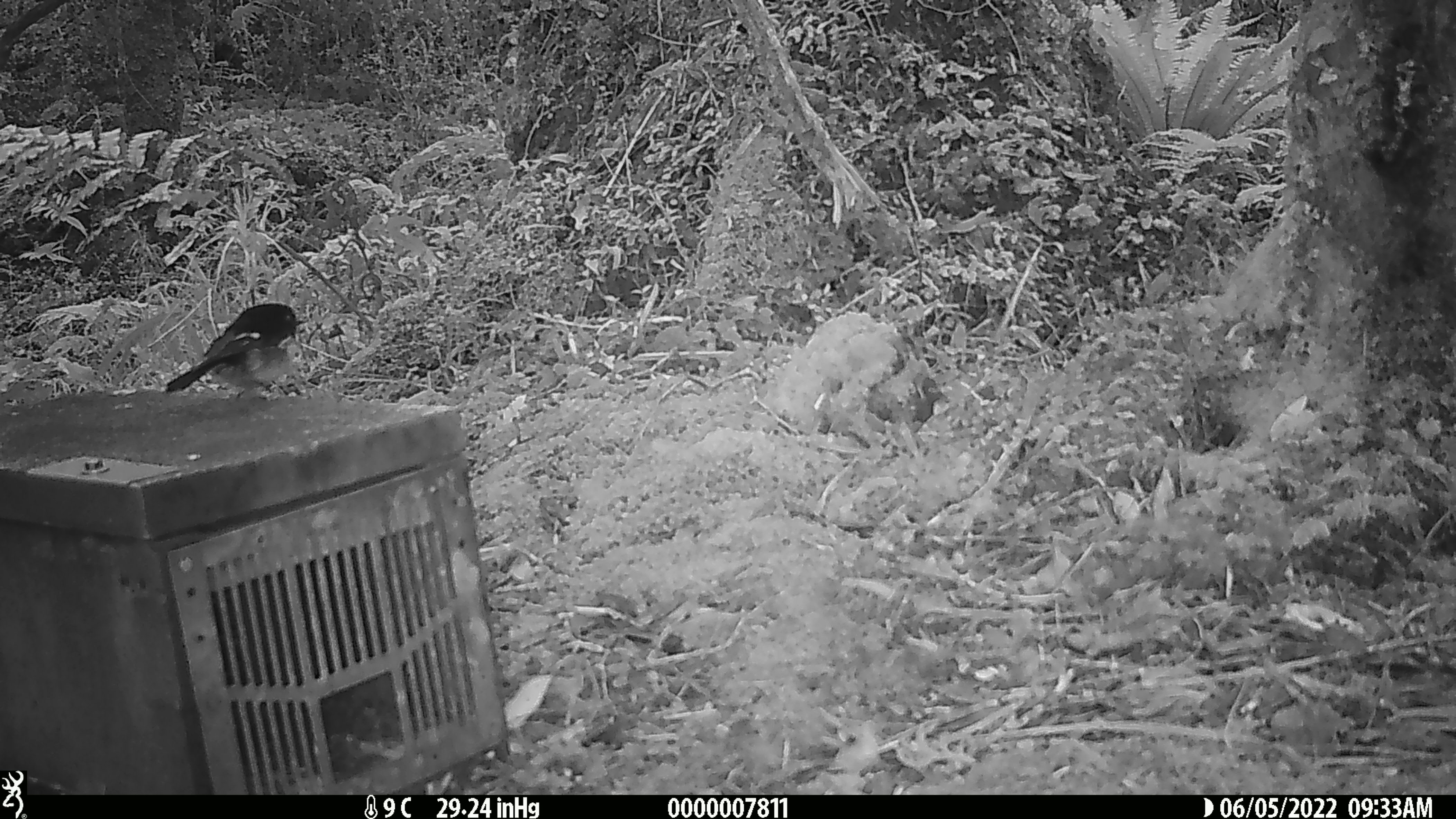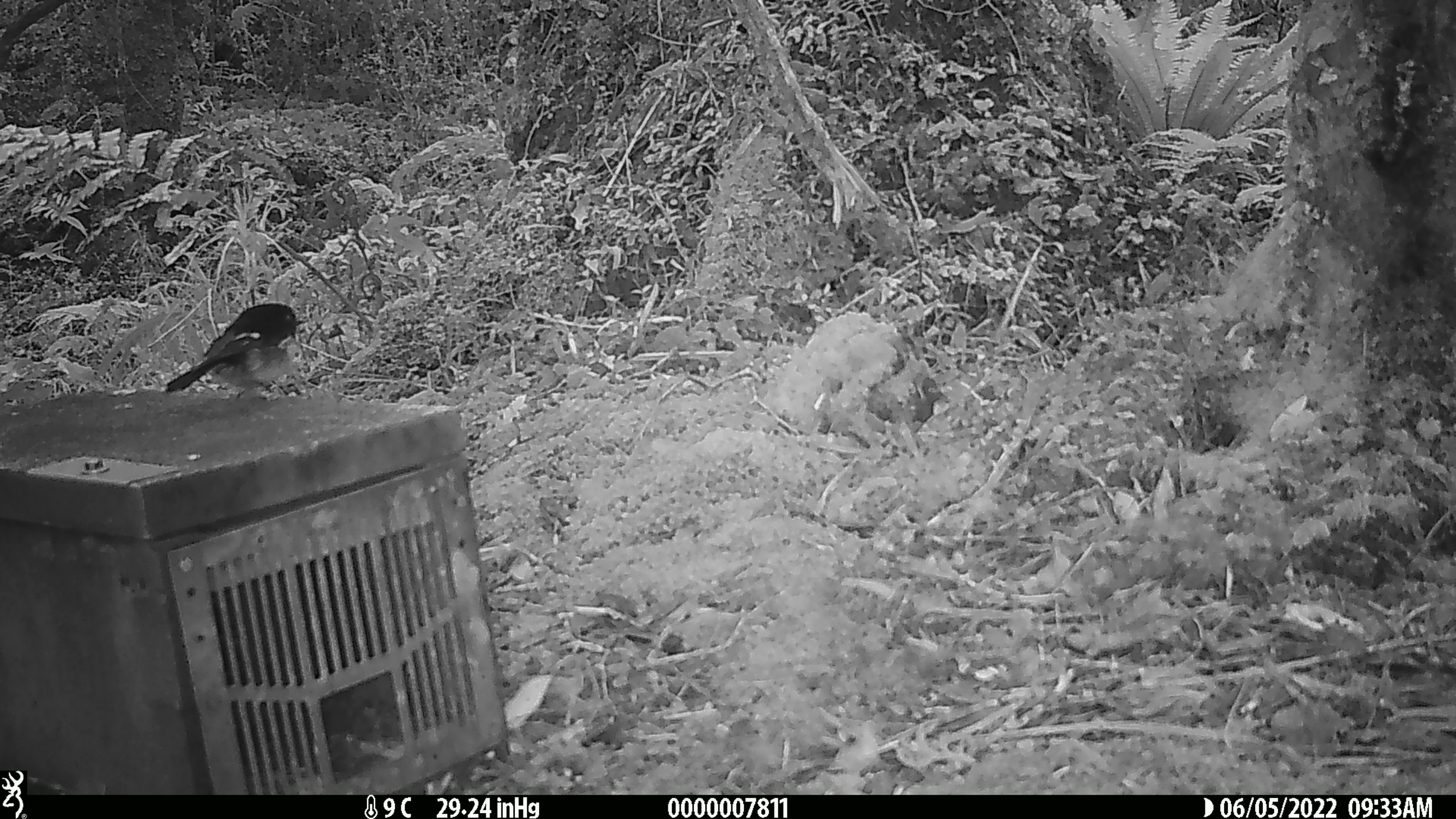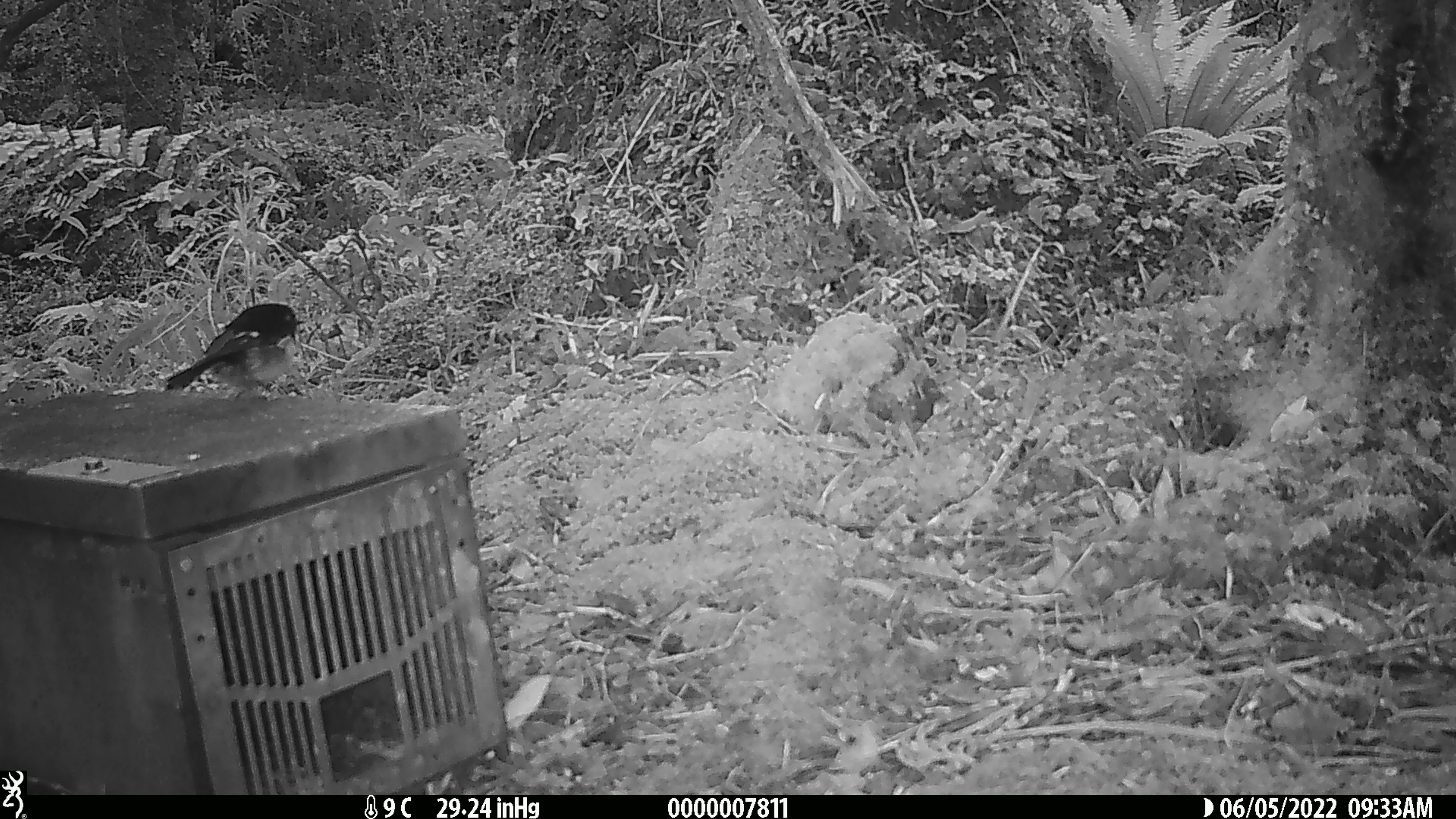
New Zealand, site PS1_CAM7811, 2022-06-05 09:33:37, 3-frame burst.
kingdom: Animalia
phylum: Chordata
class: Aves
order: Passeriformes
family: Petroicidae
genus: Petroica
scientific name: Petroica macrocephala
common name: tomtit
Tomtit (Petroica macrocephala).